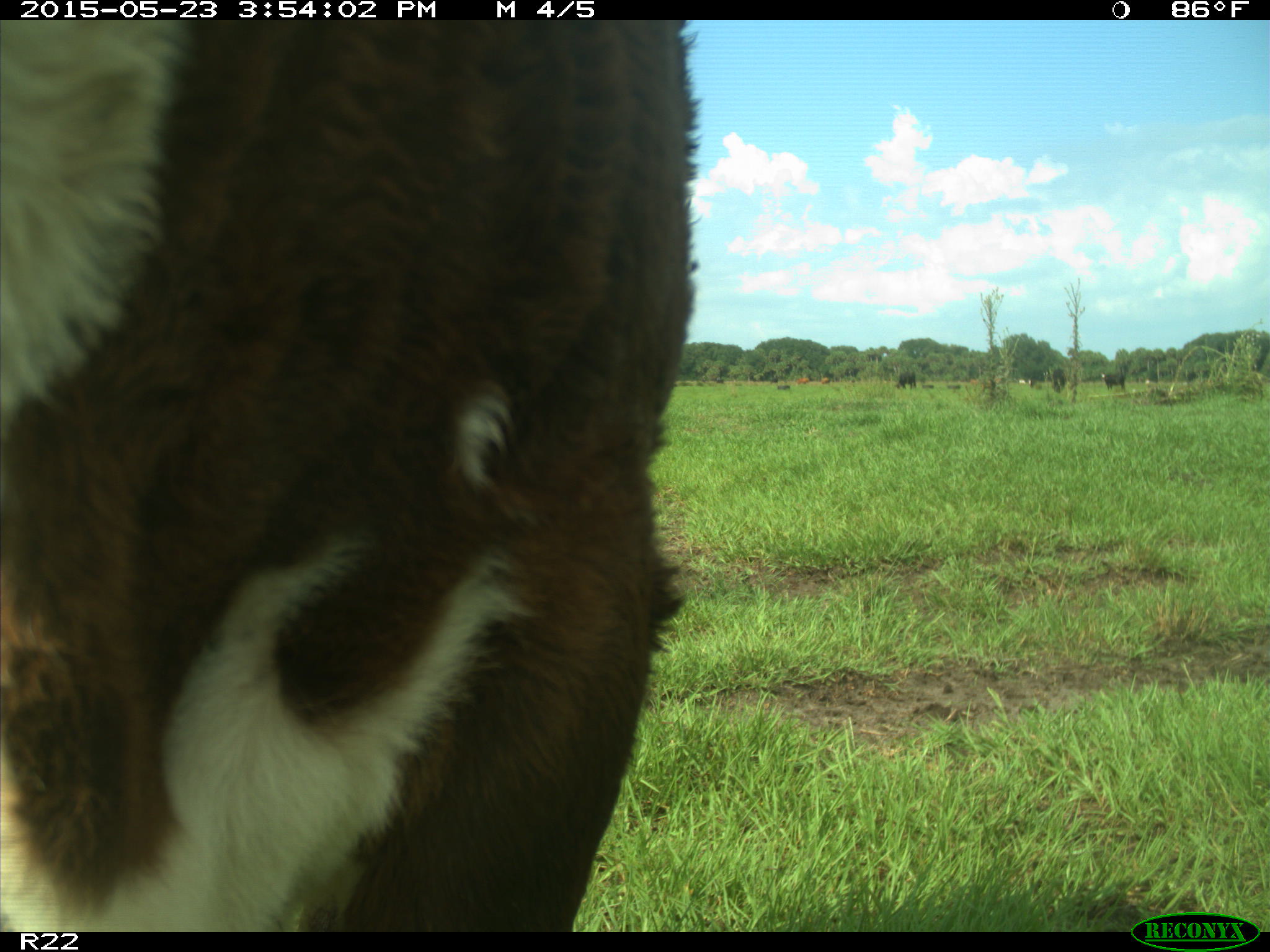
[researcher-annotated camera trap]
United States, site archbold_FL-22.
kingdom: Animalia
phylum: Chordata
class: Mammalia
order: Artiodactyla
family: Bovidae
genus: Bos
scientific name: Bos taurus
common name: domestic cow